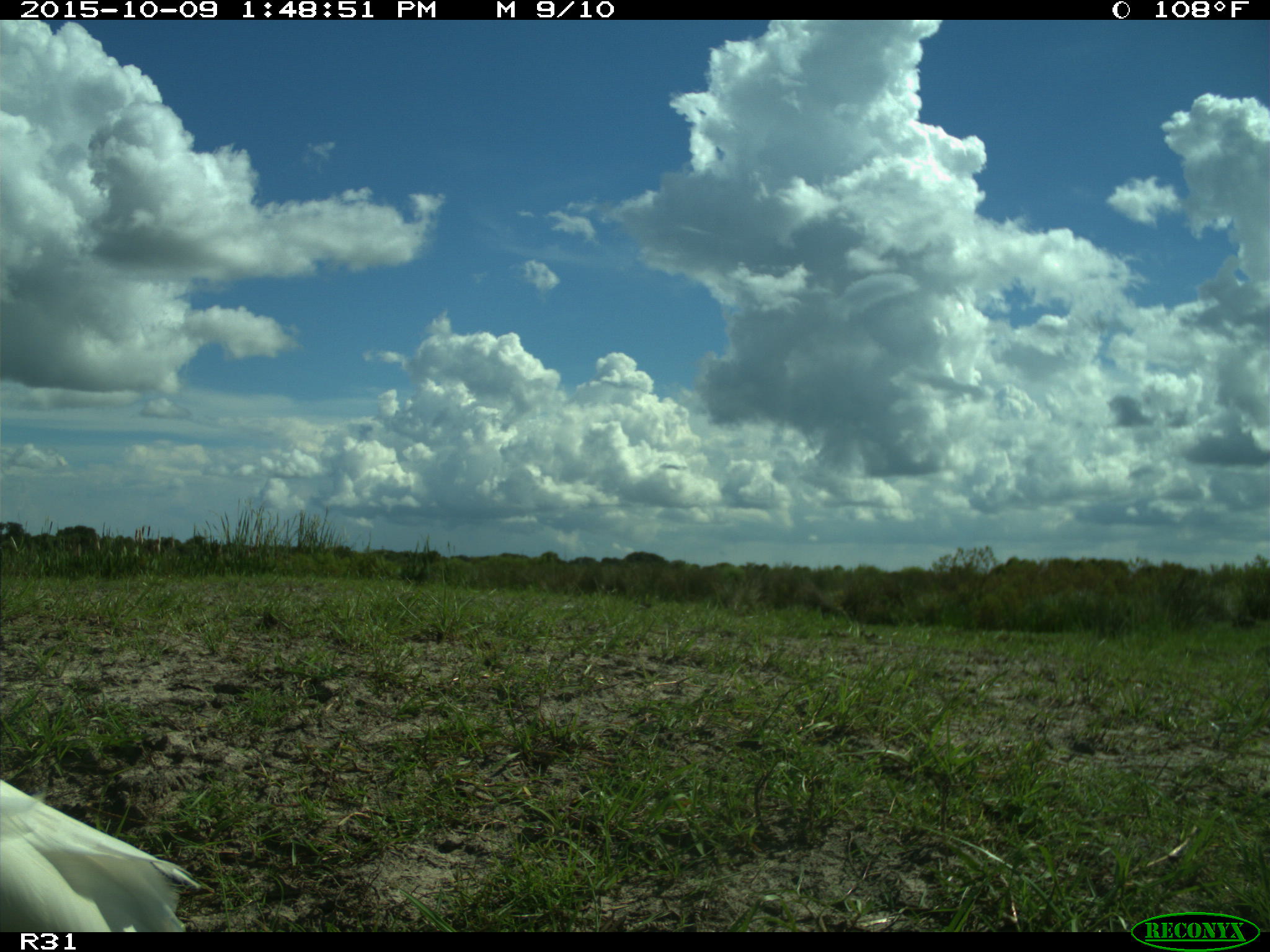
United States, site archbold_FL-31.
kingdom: Animalia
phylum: Chordata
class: Aves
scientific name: Aves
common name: birds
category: unidentified bird